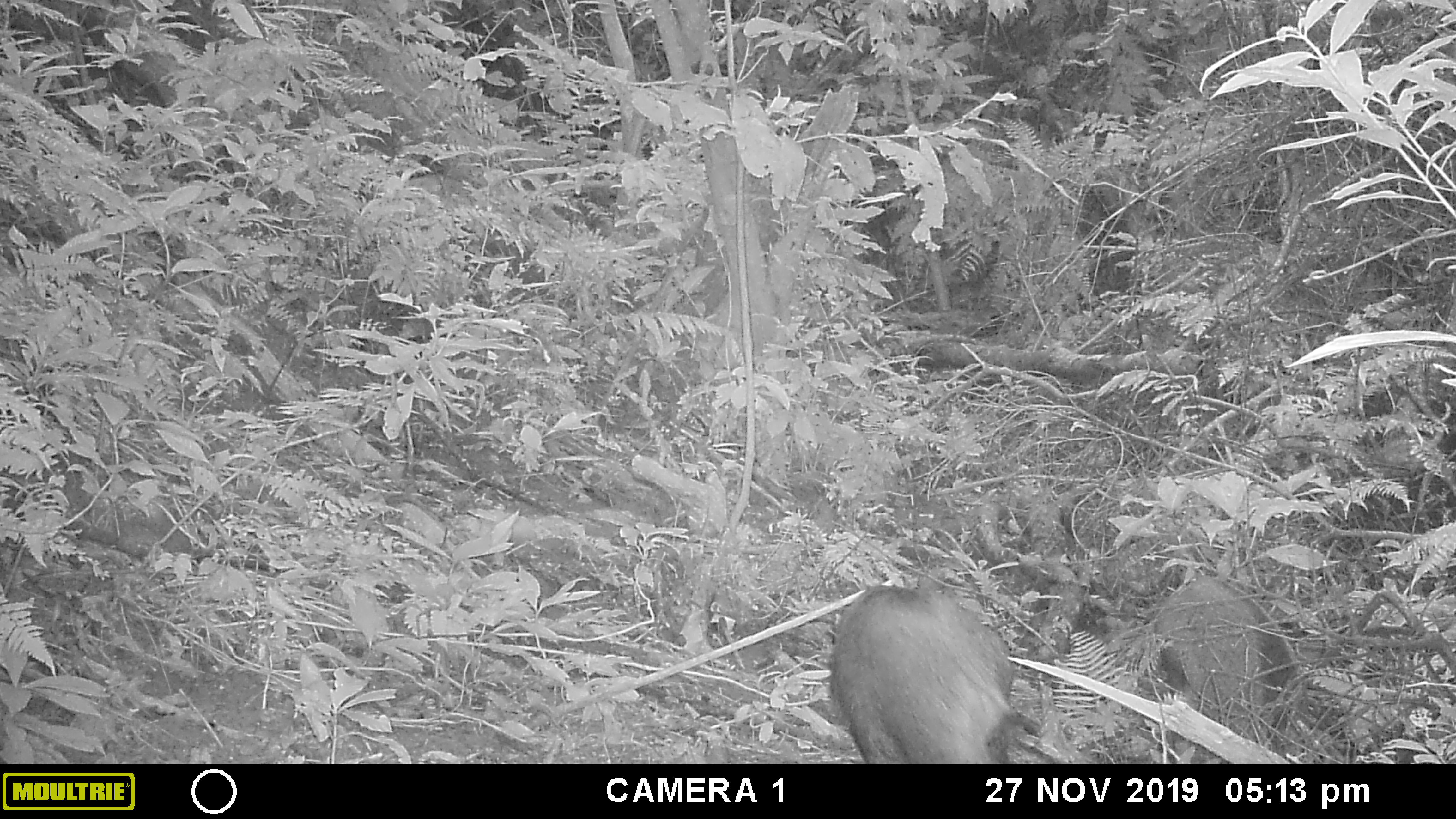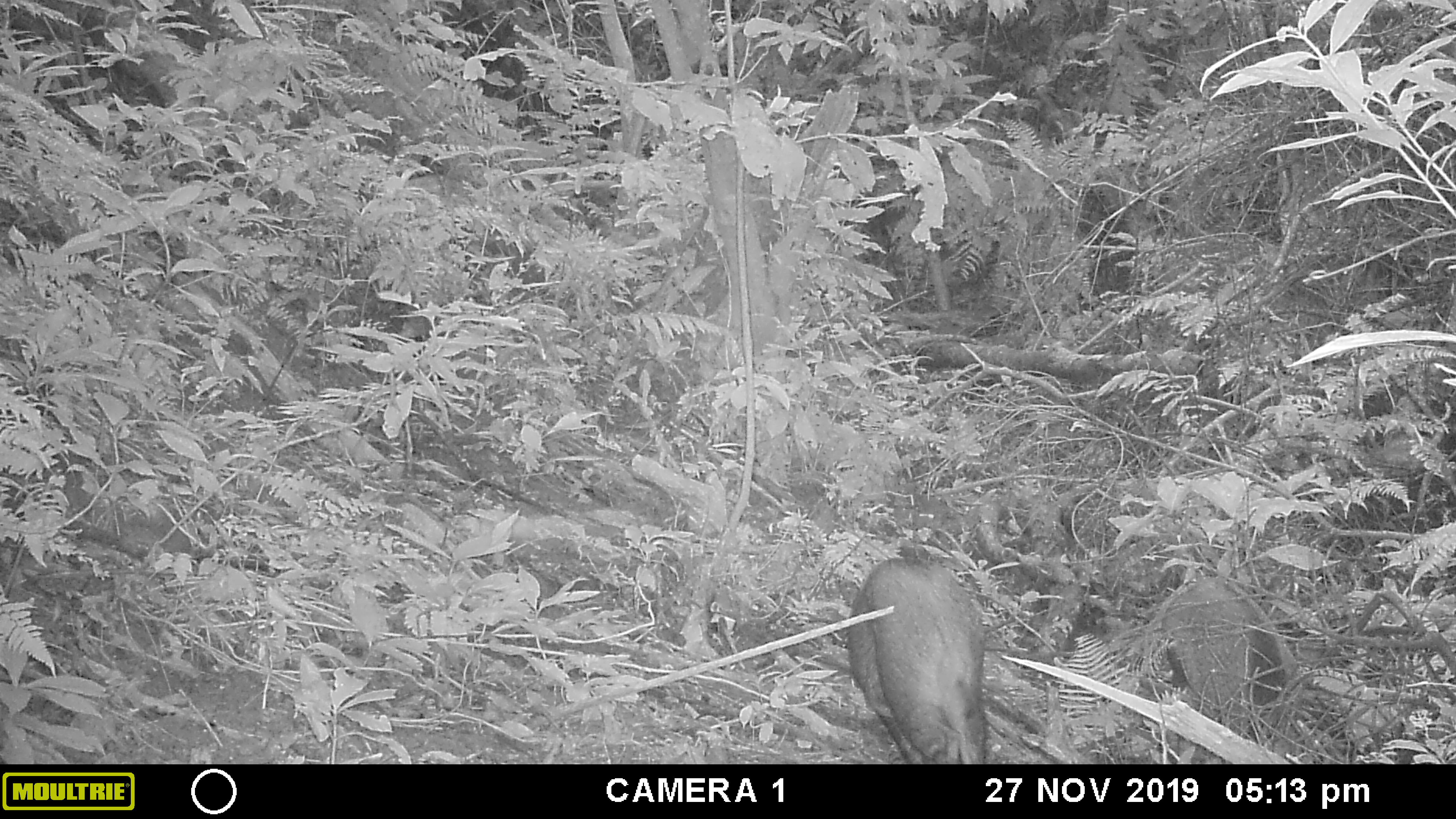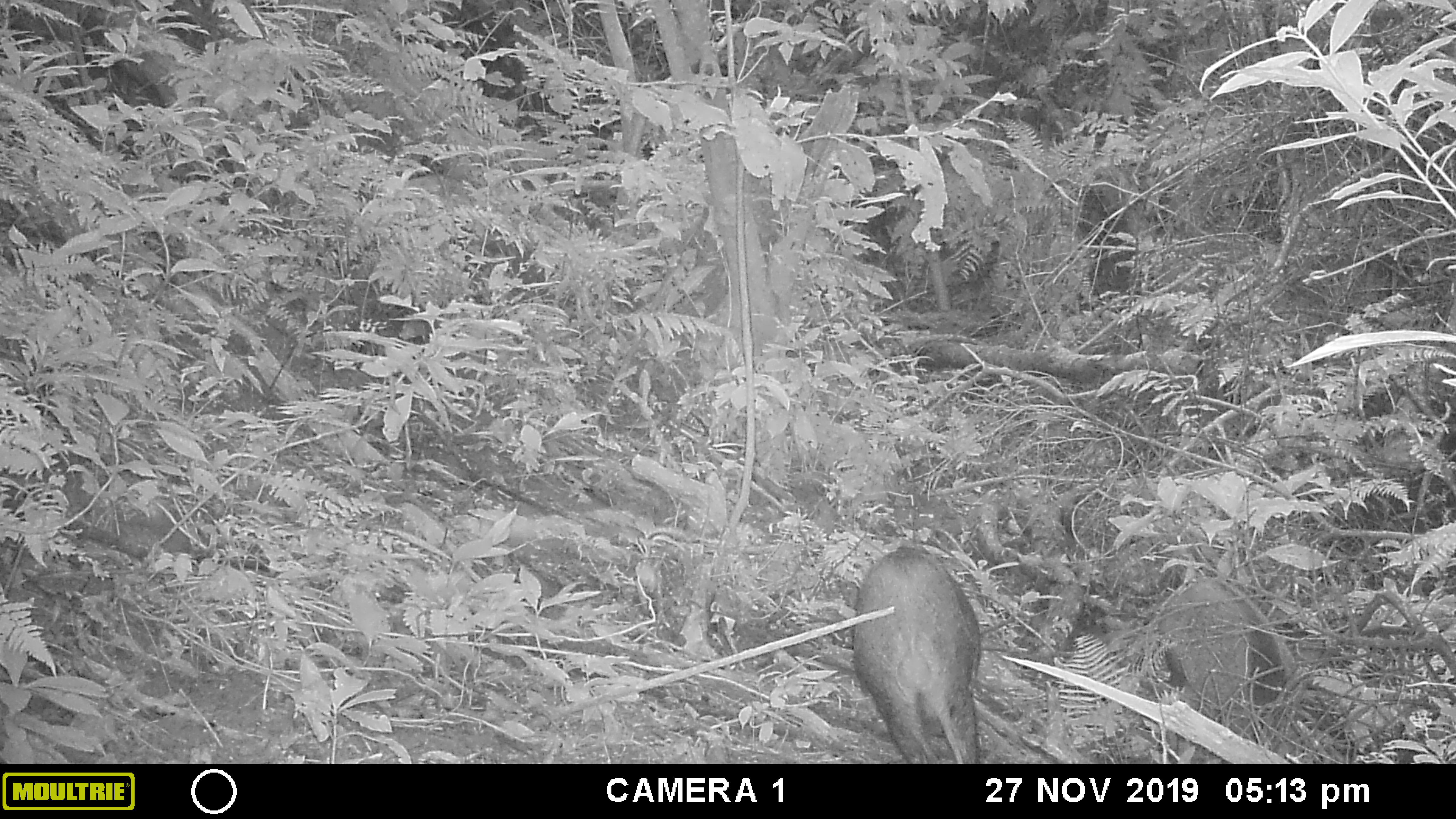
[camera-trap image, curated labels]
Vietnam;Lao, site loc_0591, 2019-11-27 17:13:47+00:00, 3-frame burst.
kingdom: Animalia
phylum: Chordata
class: Mammalia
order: Artiodactyla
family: Suidae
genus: Sus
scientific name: Sus scrofa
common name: eurasian wild pig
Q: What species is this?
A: Eurasian wild pig (Sus scrofa).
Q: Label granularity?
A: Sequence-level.